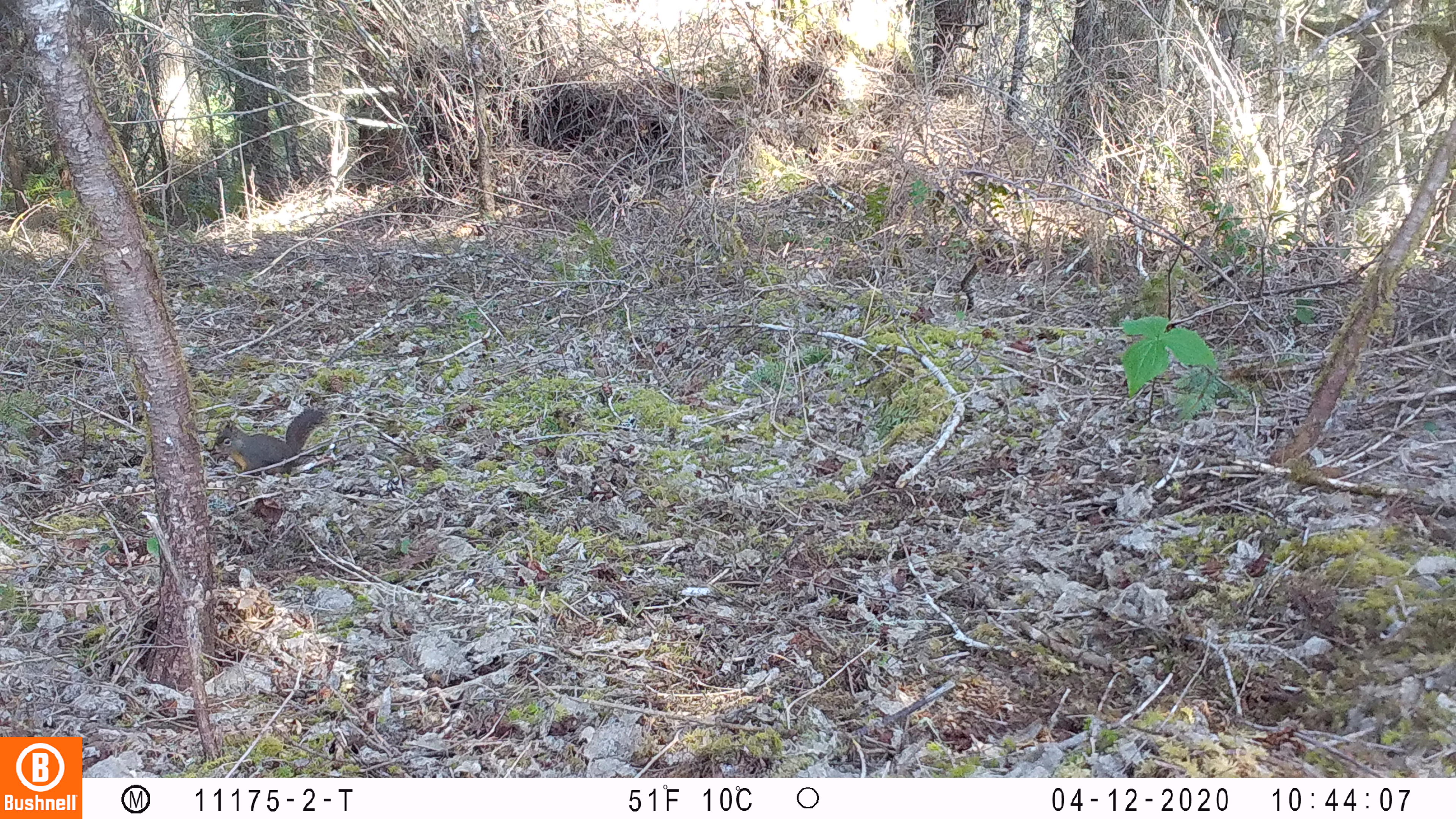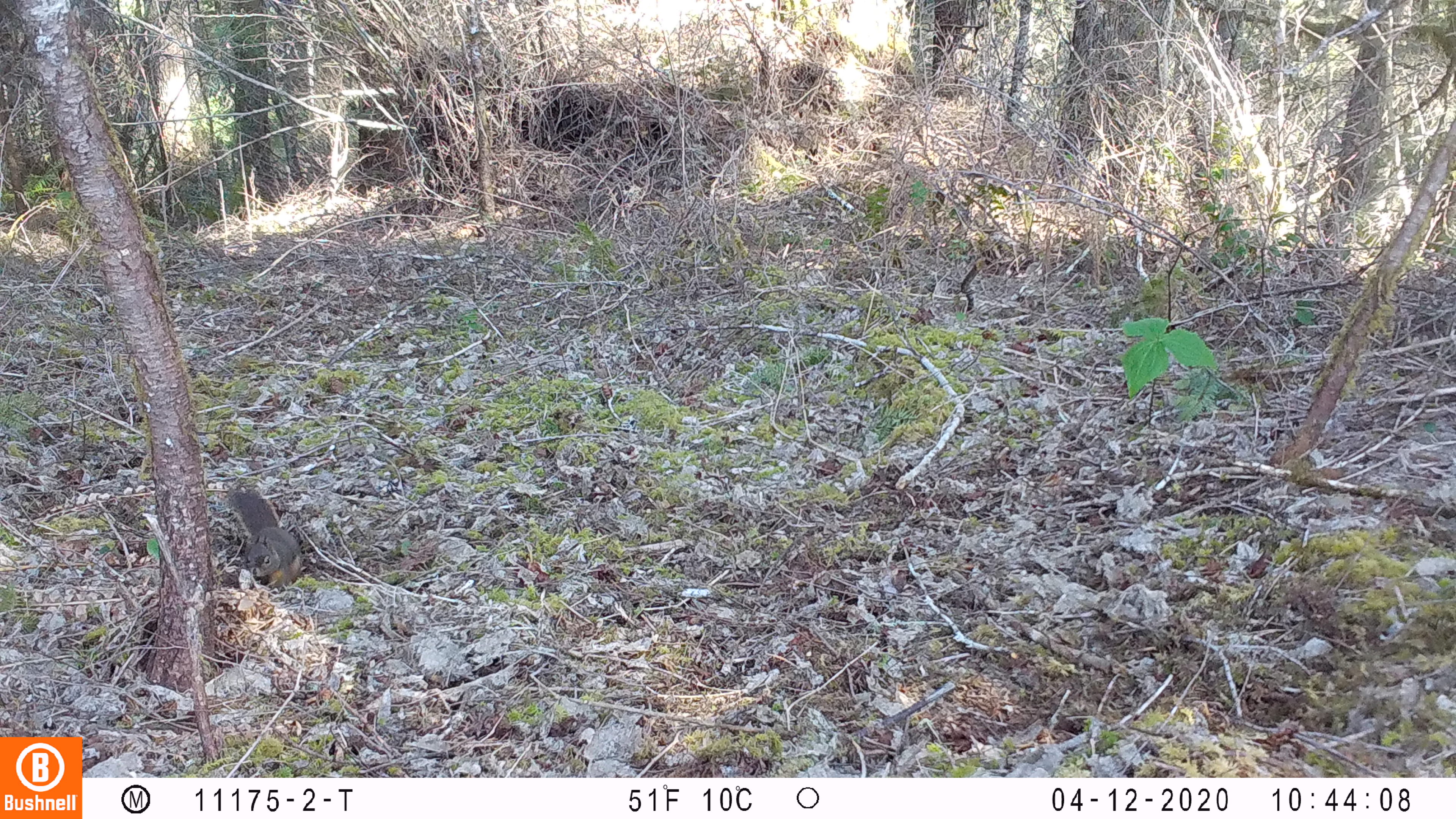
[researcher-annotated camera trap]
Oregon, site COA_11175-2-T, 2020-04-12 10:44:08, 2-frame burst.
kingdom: Animalia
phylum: Chordata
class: Mammalia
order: Rodentia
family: Sciuridae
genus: Tamiasciurus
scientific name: Tamiasciurus douglasii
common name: douglas squirrel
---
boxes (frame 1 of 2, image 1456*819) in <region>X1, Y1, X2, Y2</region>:
douglas squirrel: <region>210, 407, 328, 477</region>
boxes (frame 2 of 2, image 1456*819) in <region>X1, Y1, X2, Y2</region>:
douglas squirrel: <region>223, 485, 306, 592</region>